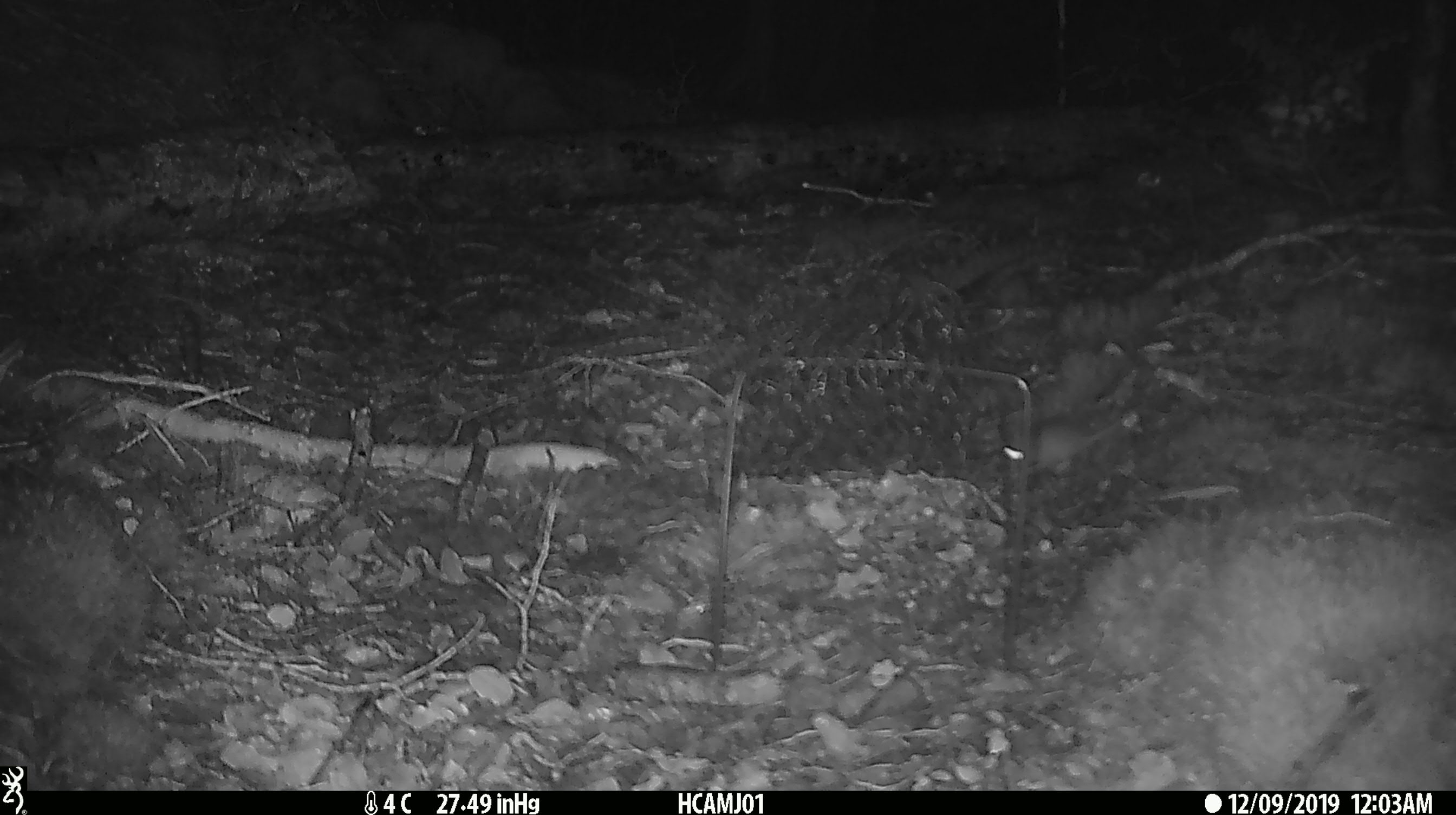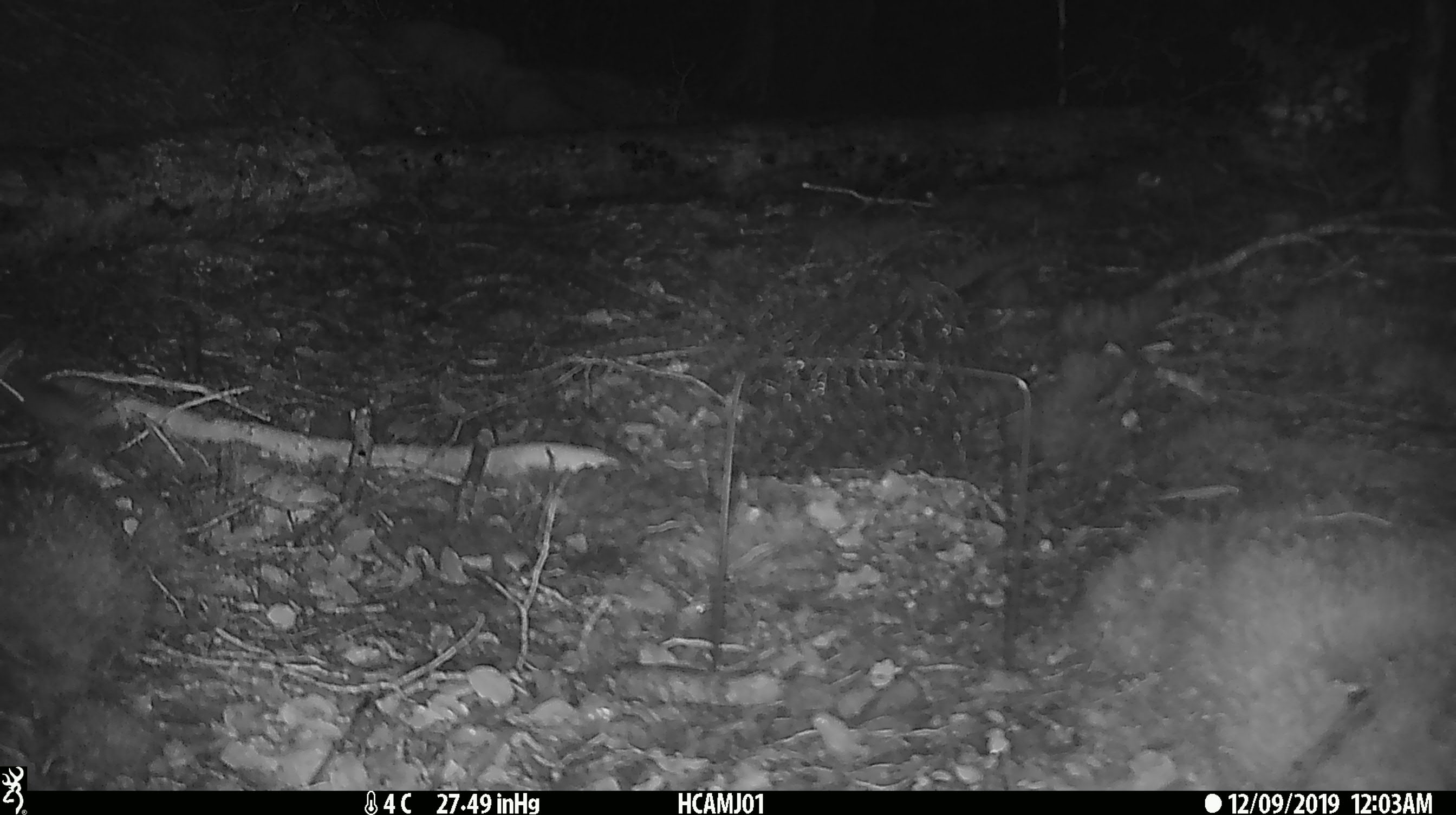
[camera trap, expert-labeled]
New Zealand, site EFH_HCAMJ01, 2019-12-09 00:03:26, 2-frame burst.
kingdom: Animalia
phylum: Chordata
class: Mammalia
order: Rodentia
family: Muridae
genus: Mus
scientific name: Mus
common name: mouse